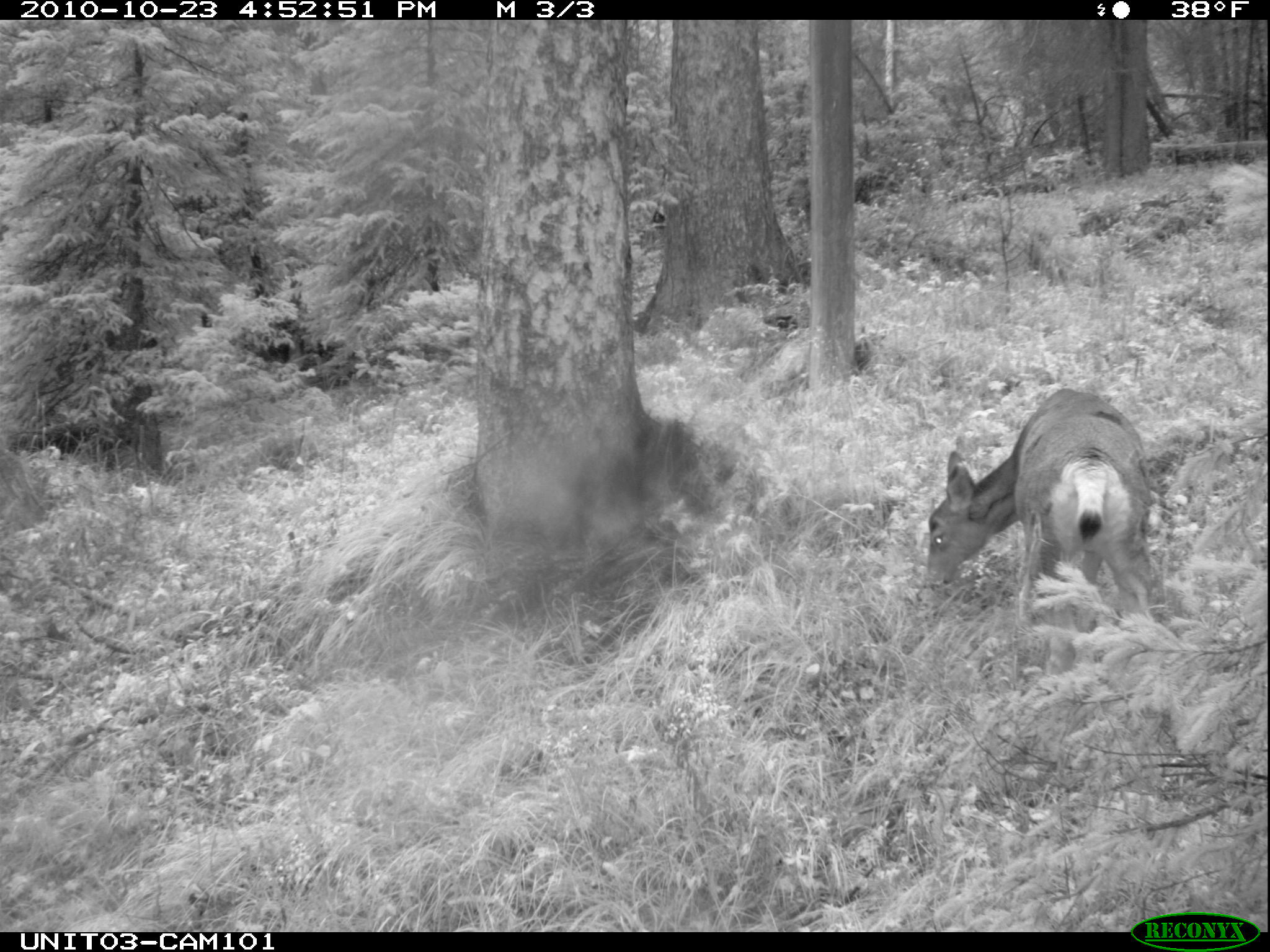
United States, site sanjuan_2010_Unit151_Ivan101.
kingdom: Animalia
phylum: Chordata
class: Mammalia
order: Artiodactyla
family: Cervidae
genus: Odocoileus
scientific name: Odocoileus hemionus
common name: mule deer